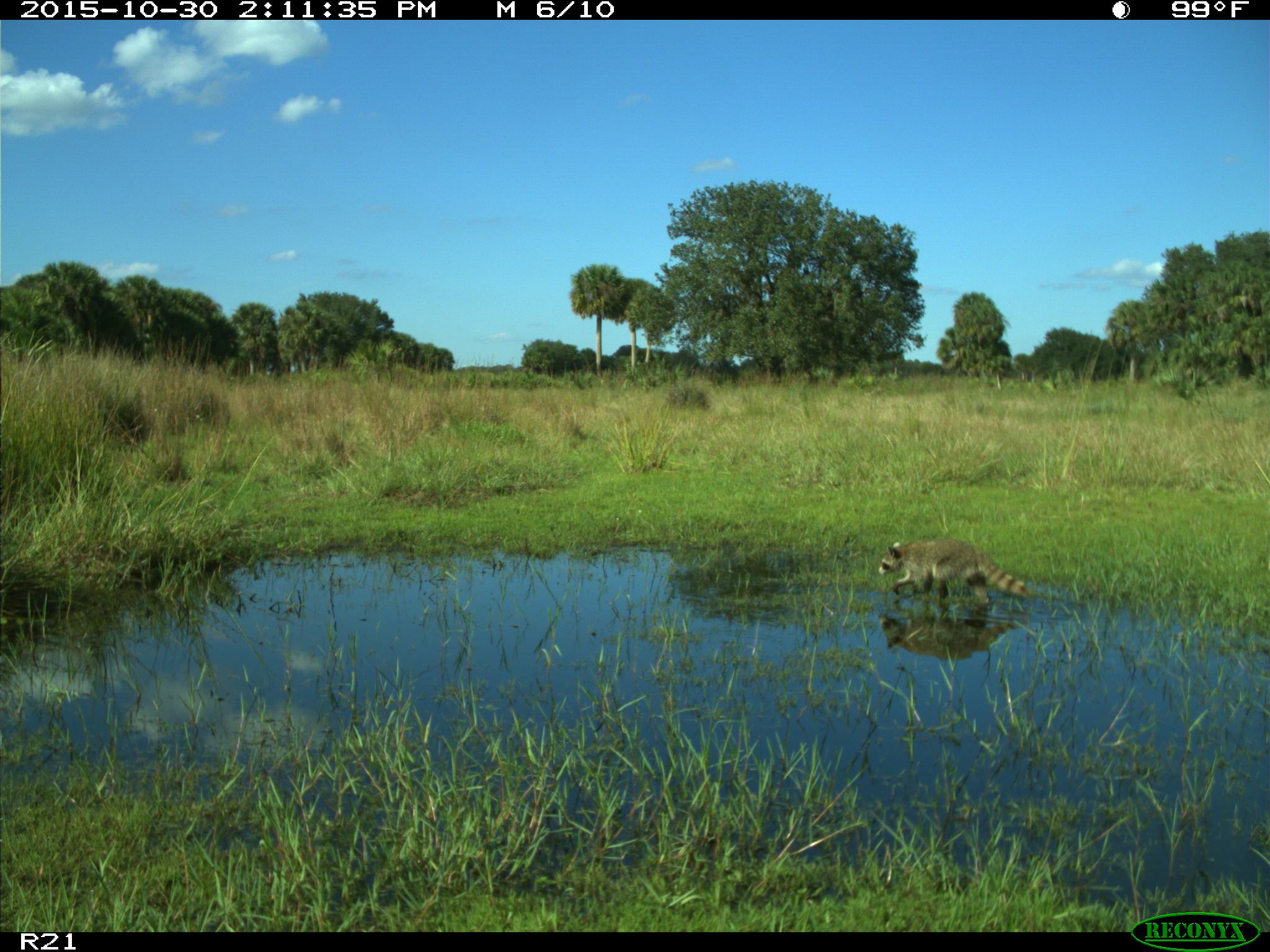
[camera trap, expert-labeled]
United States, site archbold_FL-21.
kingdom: Animalia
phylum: Chordata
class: Mammalia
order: Carnivora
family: Procyonidae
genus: Procyon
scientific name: Procyon lotor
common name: common raccoon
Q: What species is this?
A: Procyon lotor (common raccoon).